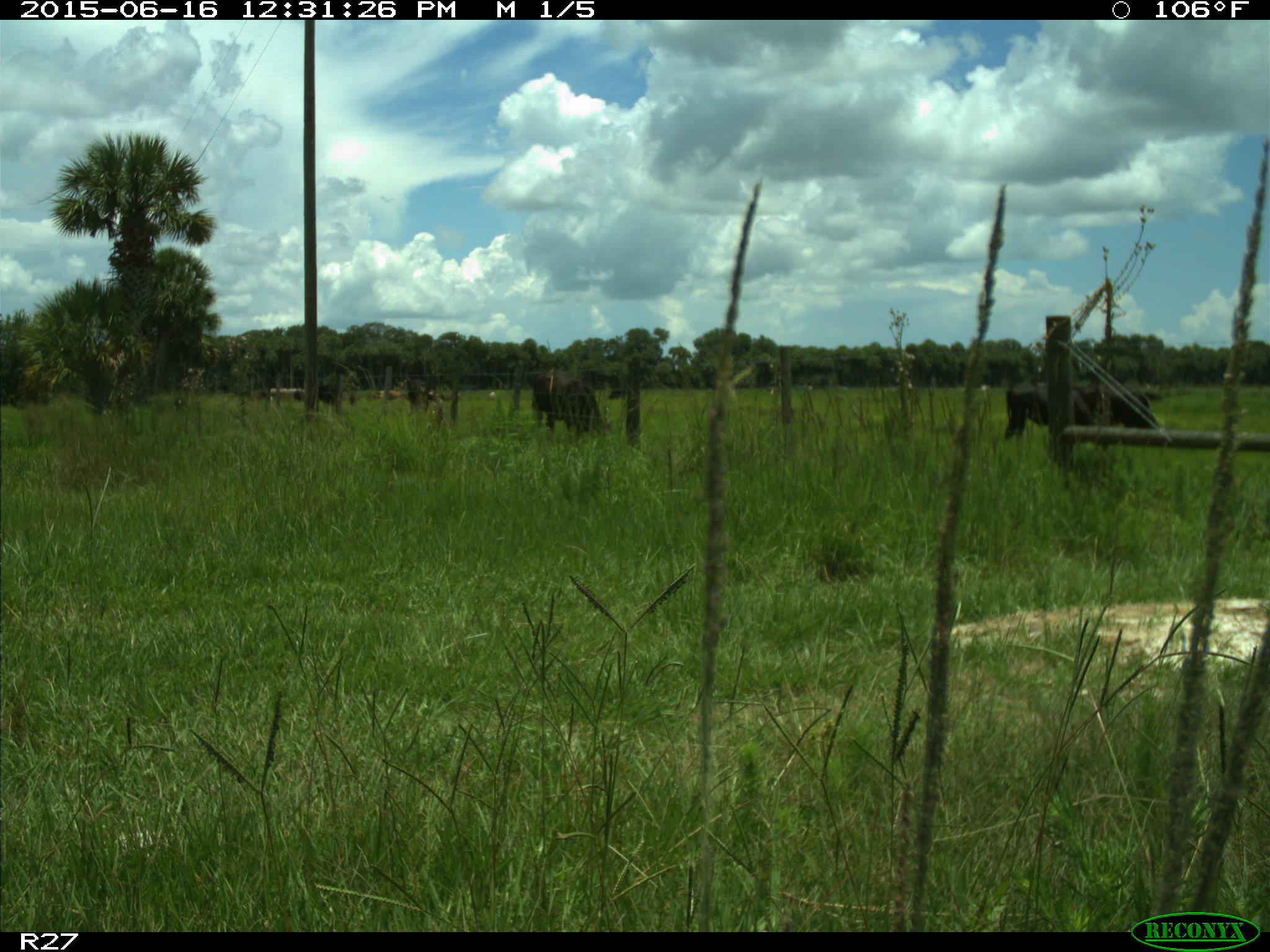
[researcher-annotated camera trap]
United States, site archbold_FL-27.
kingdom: Animalia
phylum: Chordata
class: Mammalia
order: Artiodactyla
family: Bovidae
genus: Bos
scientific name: Bos taurus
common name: domestic cow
Bos taurus (domestic cow).